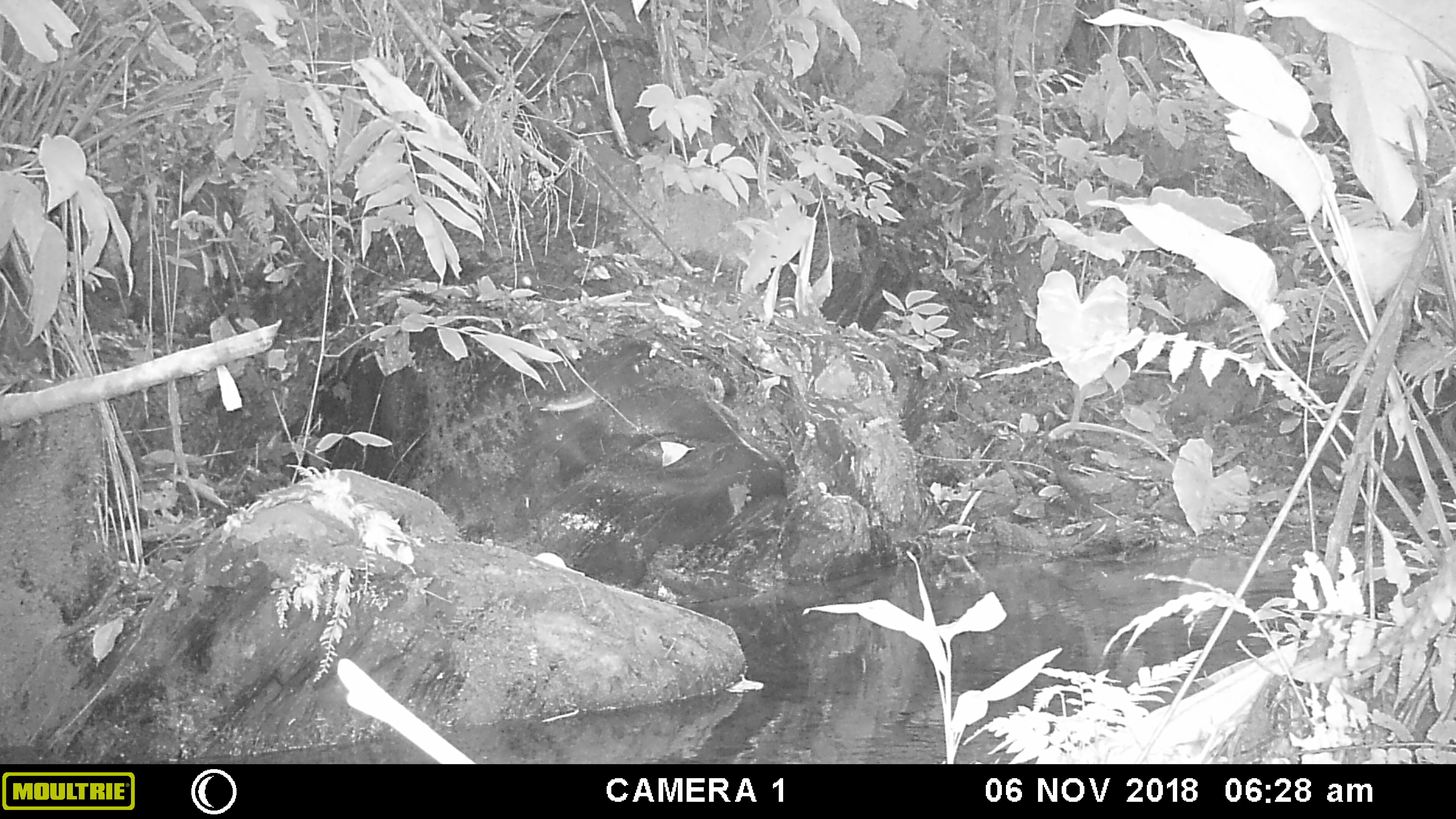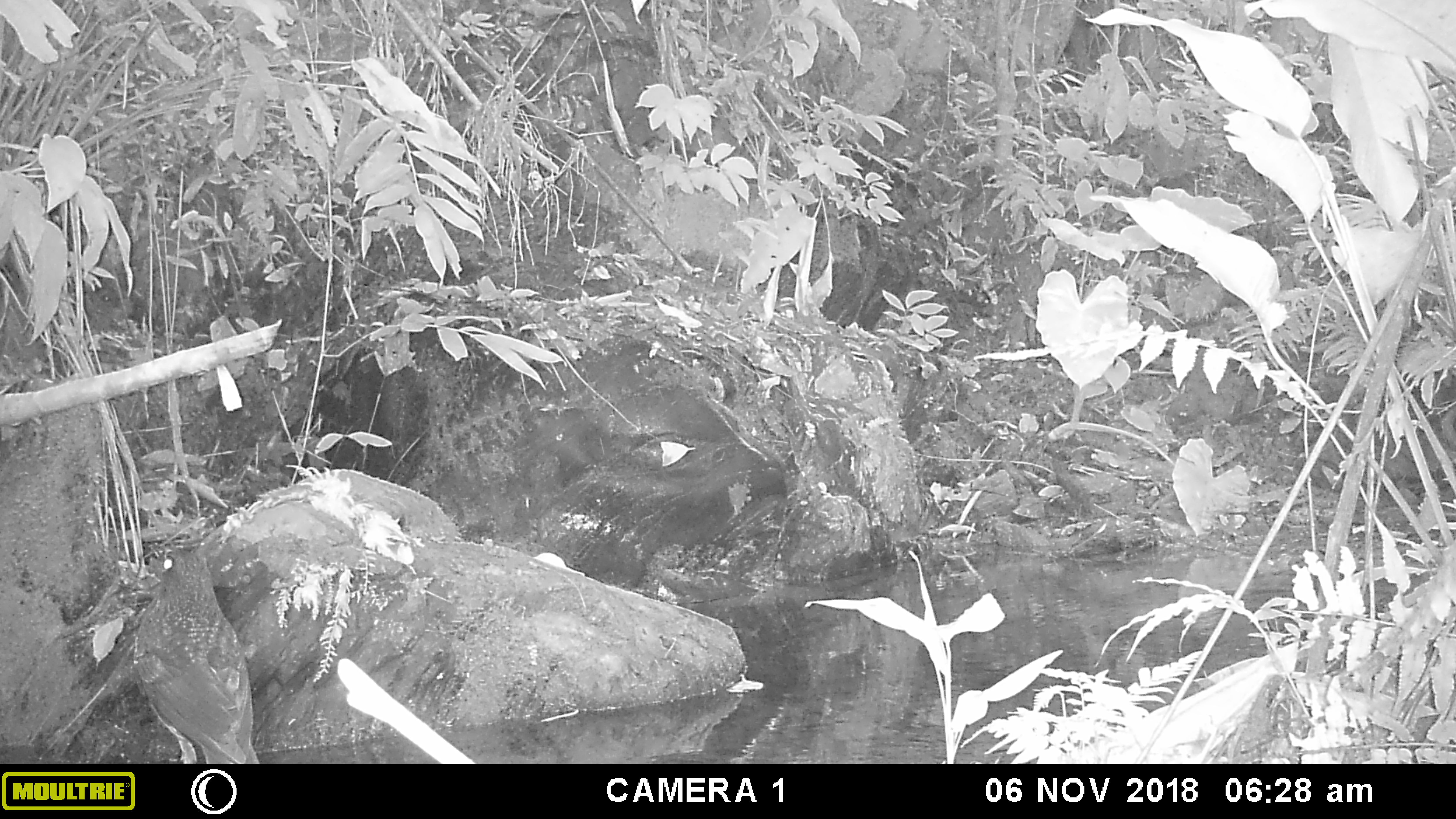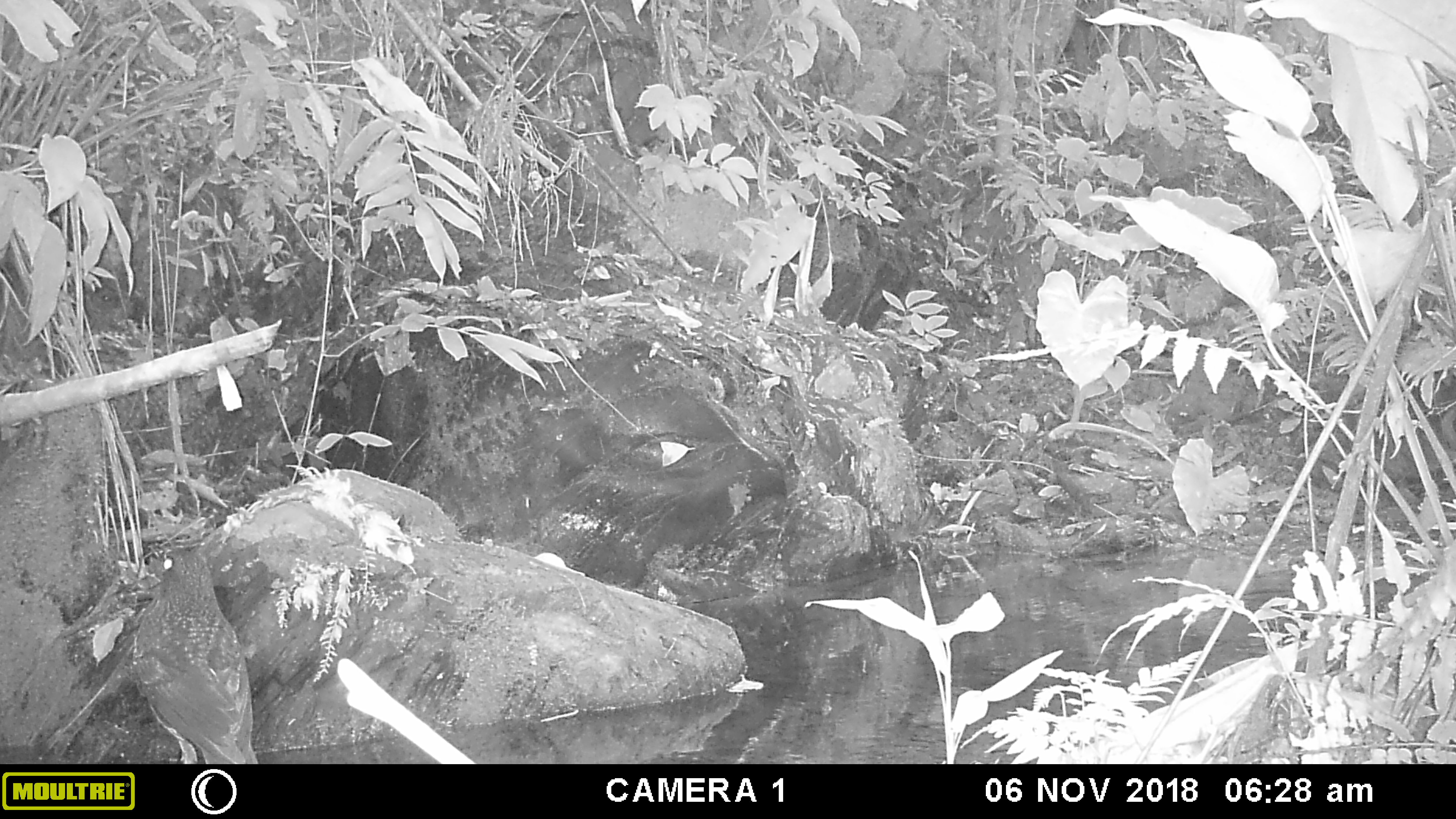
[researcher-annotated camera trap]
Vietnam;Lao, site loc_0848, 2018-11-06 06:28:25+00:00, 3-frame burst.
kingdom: Animalia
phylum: Chordata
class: Aves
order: Passeriformes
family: Muscicapidae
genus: Myophonus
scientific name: Myophonus caeruleus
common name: blue whistling thrush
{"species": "blue whistling thrush (Myophonus caeruleus)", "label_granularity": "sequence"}